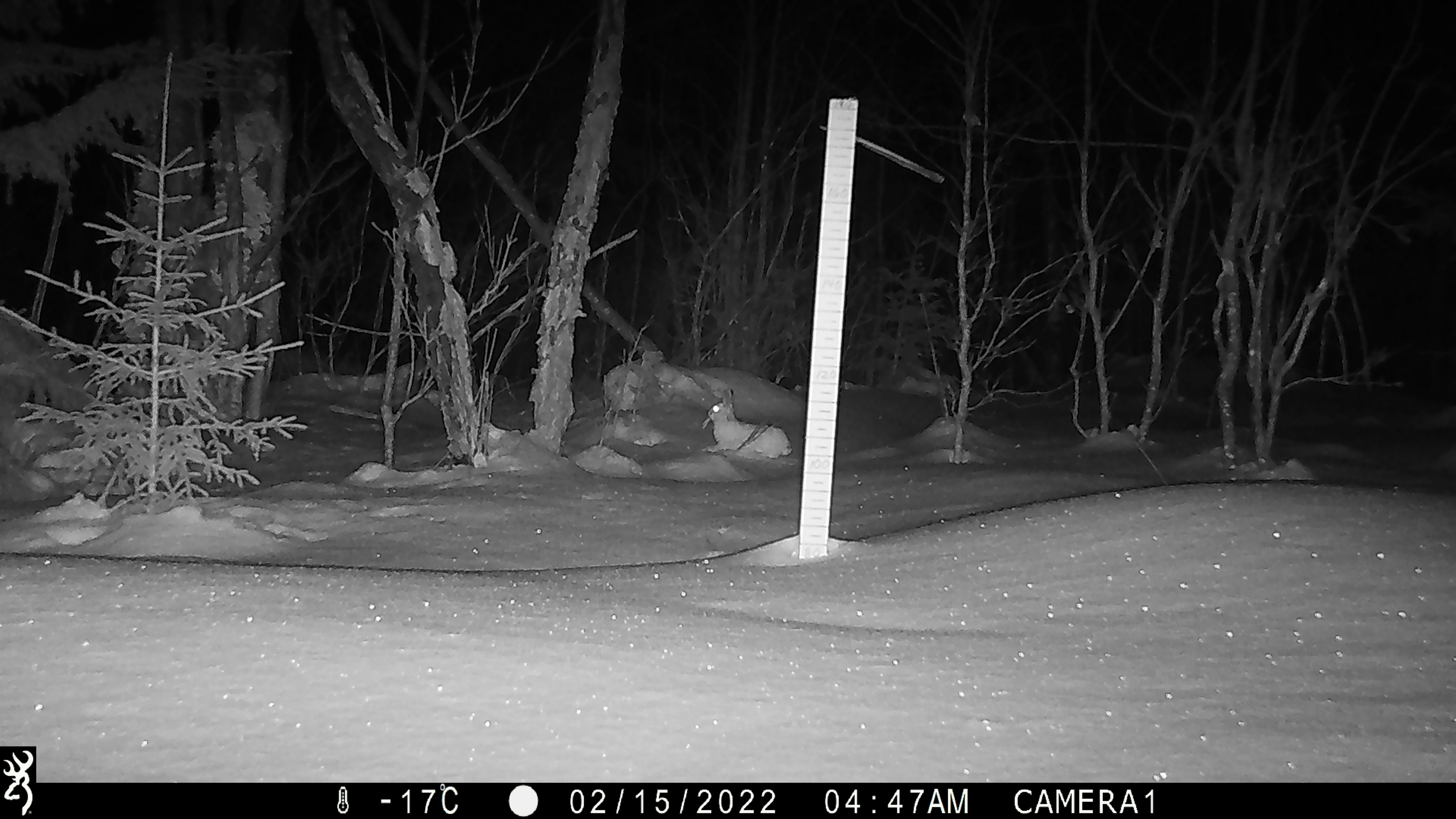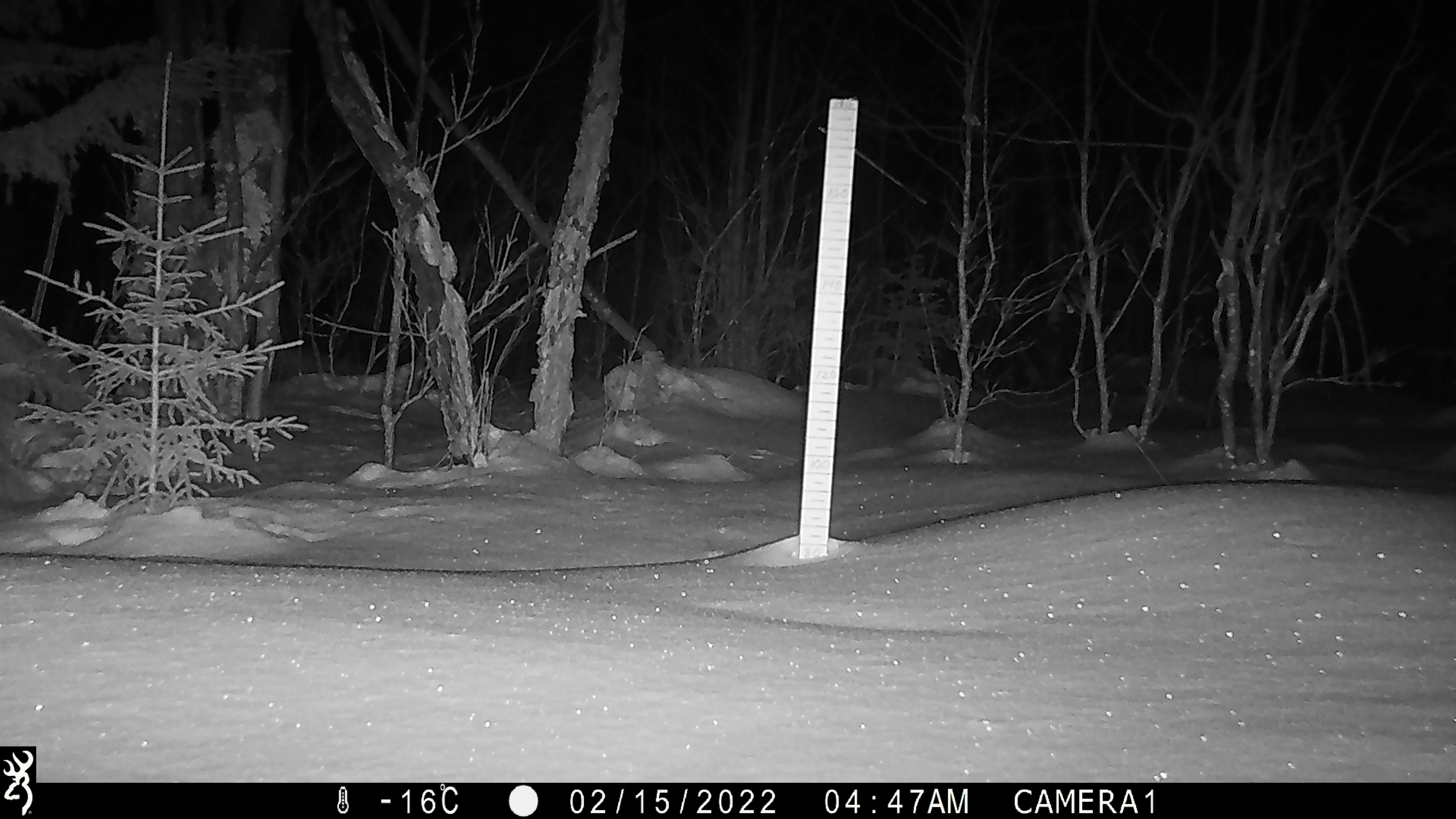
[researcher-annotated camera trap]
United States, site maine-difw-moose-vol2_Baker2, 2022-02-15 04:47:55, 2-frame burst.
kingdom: Animalia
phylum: Chordata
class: Mammalia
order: Lagomorpha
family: Leporidae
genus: Lepus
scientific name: Lepus americanus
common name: snowshoe hare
Snowshoe hare (Lepus americanus).